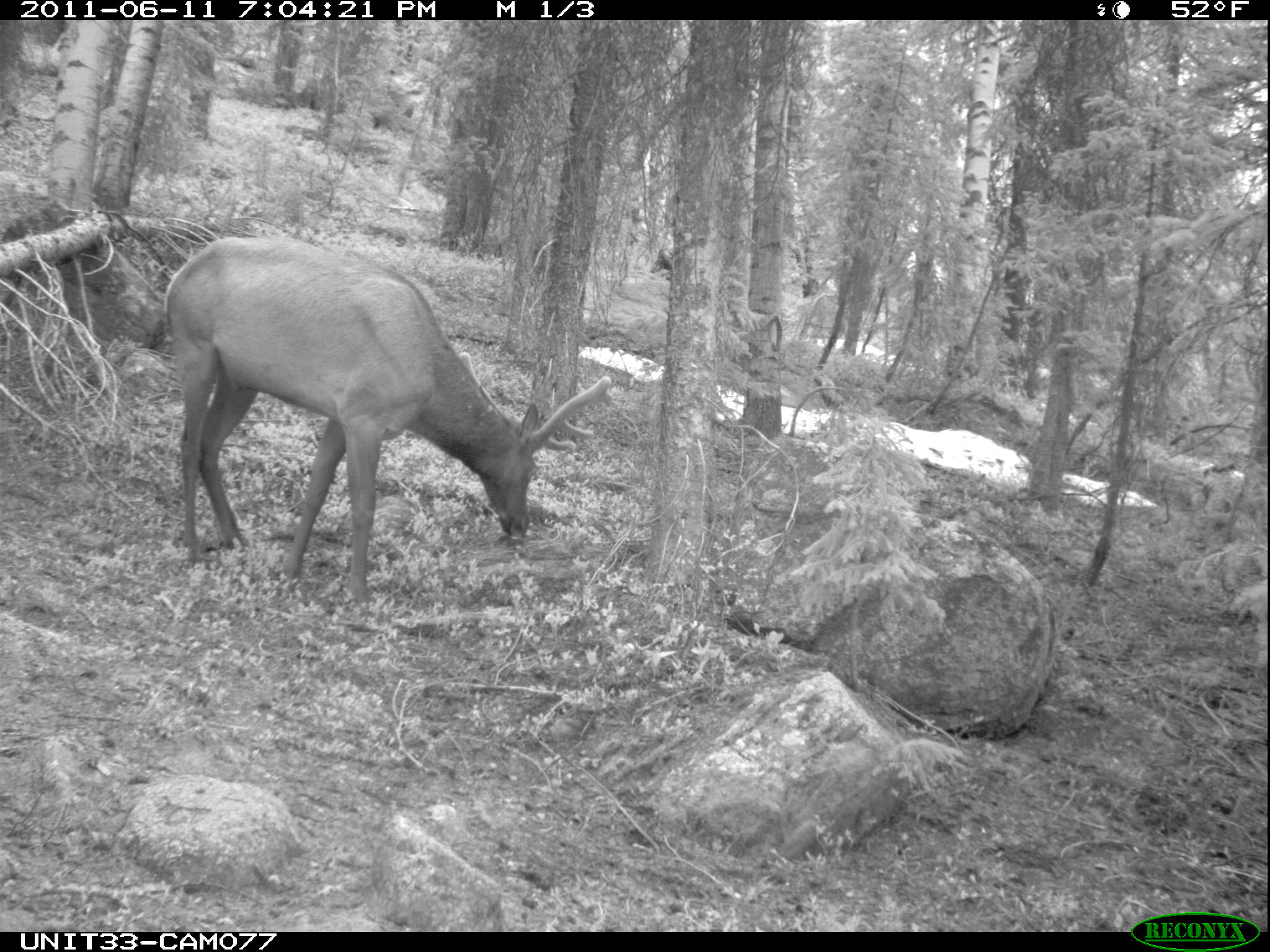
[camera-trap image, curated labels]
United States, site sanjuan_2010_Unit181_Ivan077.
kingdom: Animalia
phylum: Chordata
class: Mammalia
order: Artiodactyla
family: Cervidae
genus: Cervus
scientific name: Cervus elaphus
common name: red deer